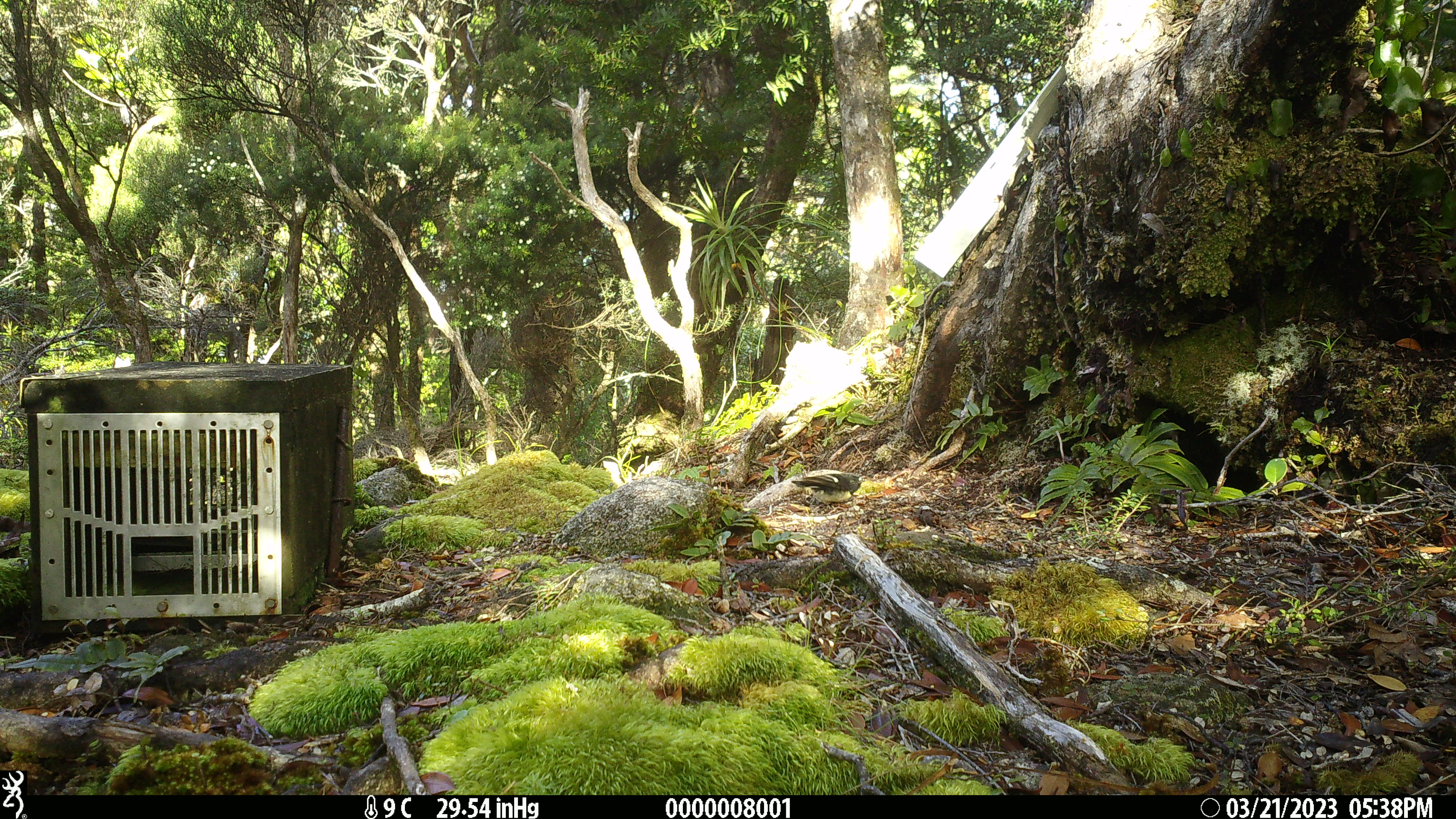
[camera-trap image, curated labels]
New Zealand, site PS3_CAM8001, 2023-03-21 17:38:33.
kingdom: Animalia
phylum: Chordata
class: Aves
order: Passeriformes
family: Petroicidae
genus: Petroica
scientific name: Petroica macrocephala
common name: tomtit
Tomtit (Petroica macrocephala).